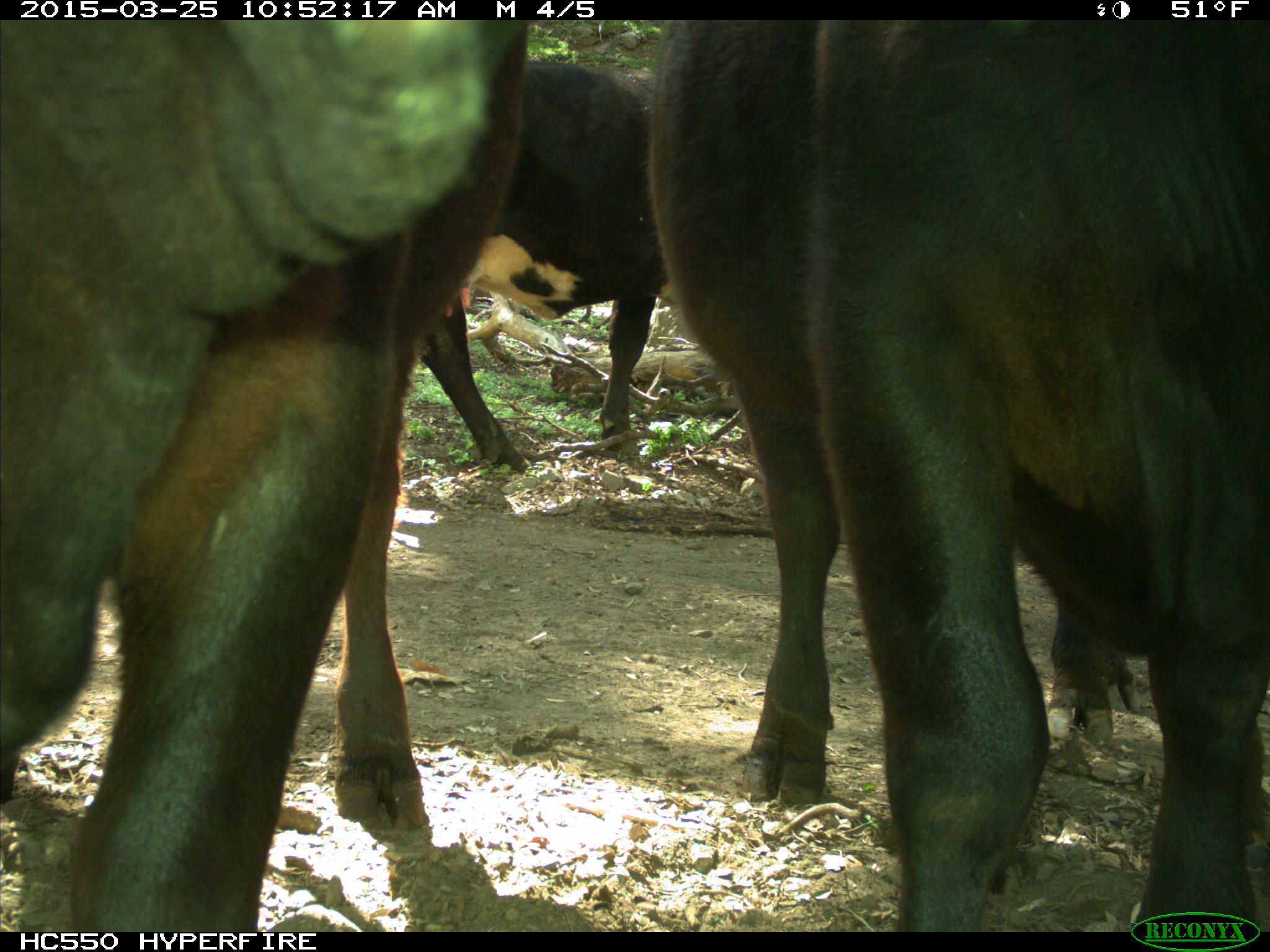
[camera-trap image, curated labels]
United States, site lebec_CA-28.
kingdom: Animalia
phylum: Chordata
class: Mammalia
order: Artiodactyla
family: Bovidae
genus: Bos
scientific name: Bos taurus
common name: domestic cow